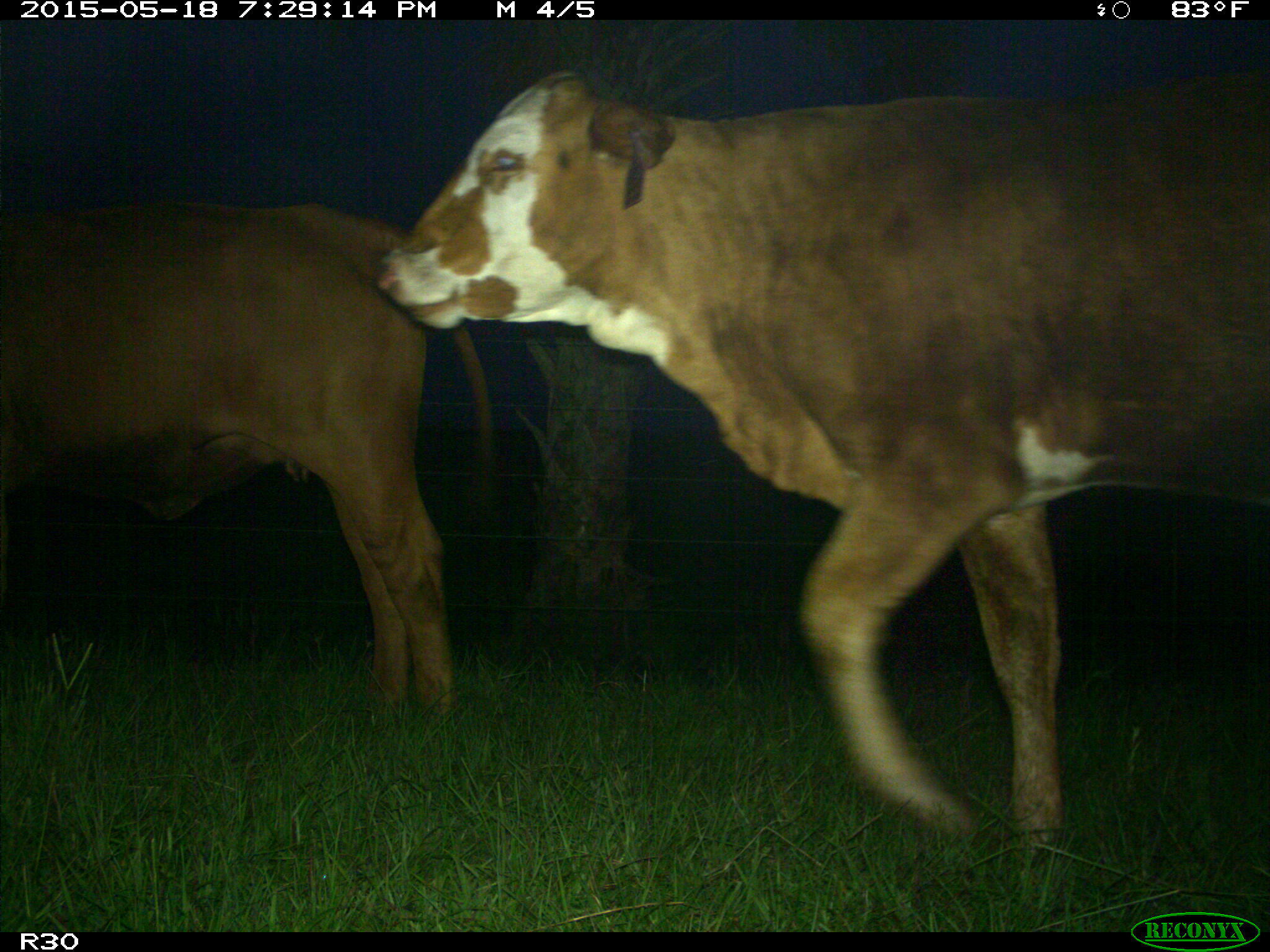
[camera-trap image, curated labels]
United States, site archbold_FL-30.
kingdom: Animalia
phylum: Chordata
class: Mammalia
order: Artiodactyla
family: Bovidae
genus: Bos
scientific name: Bos taurus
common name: domestic cow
Bos taurus (domestic cow).